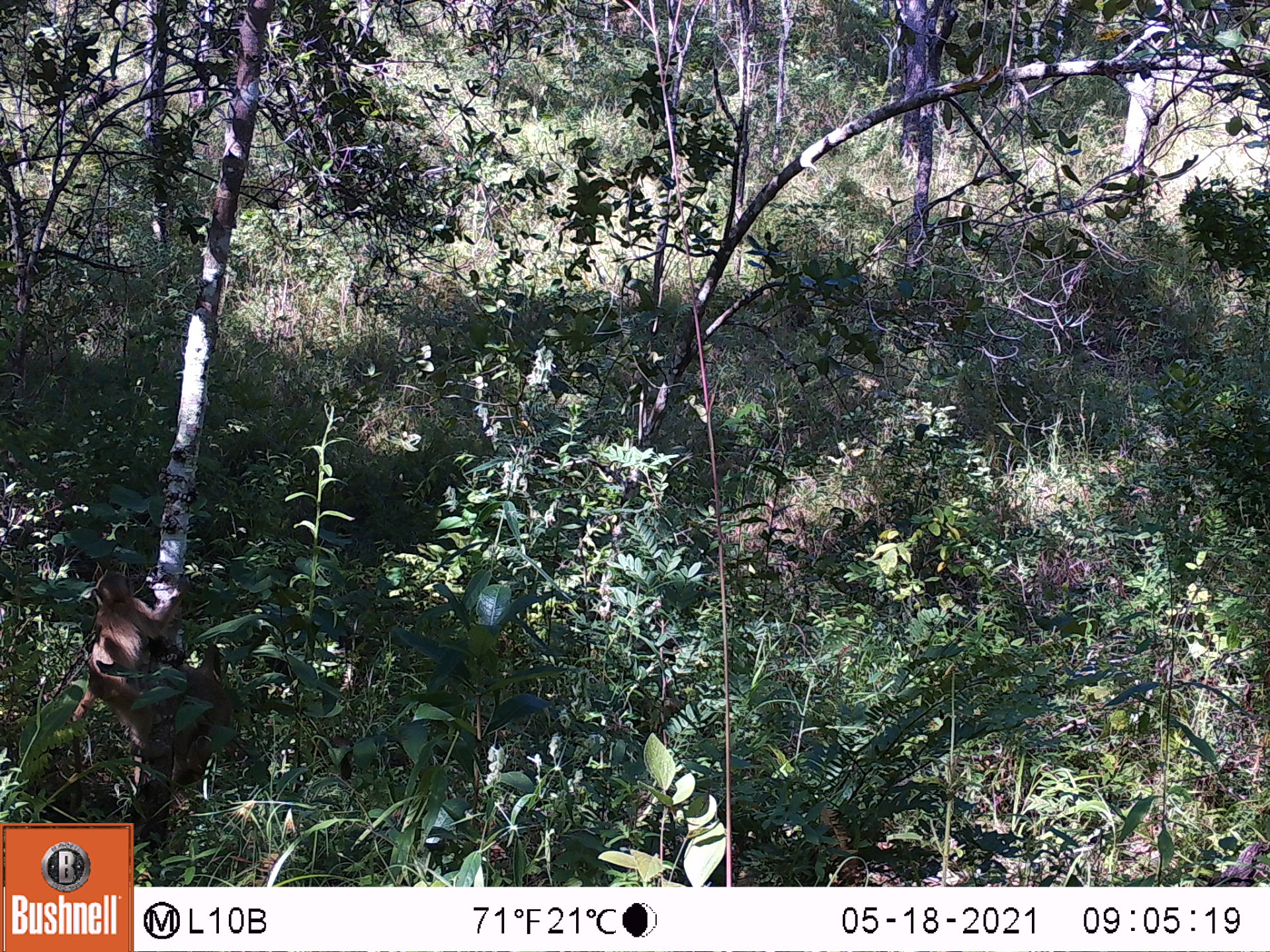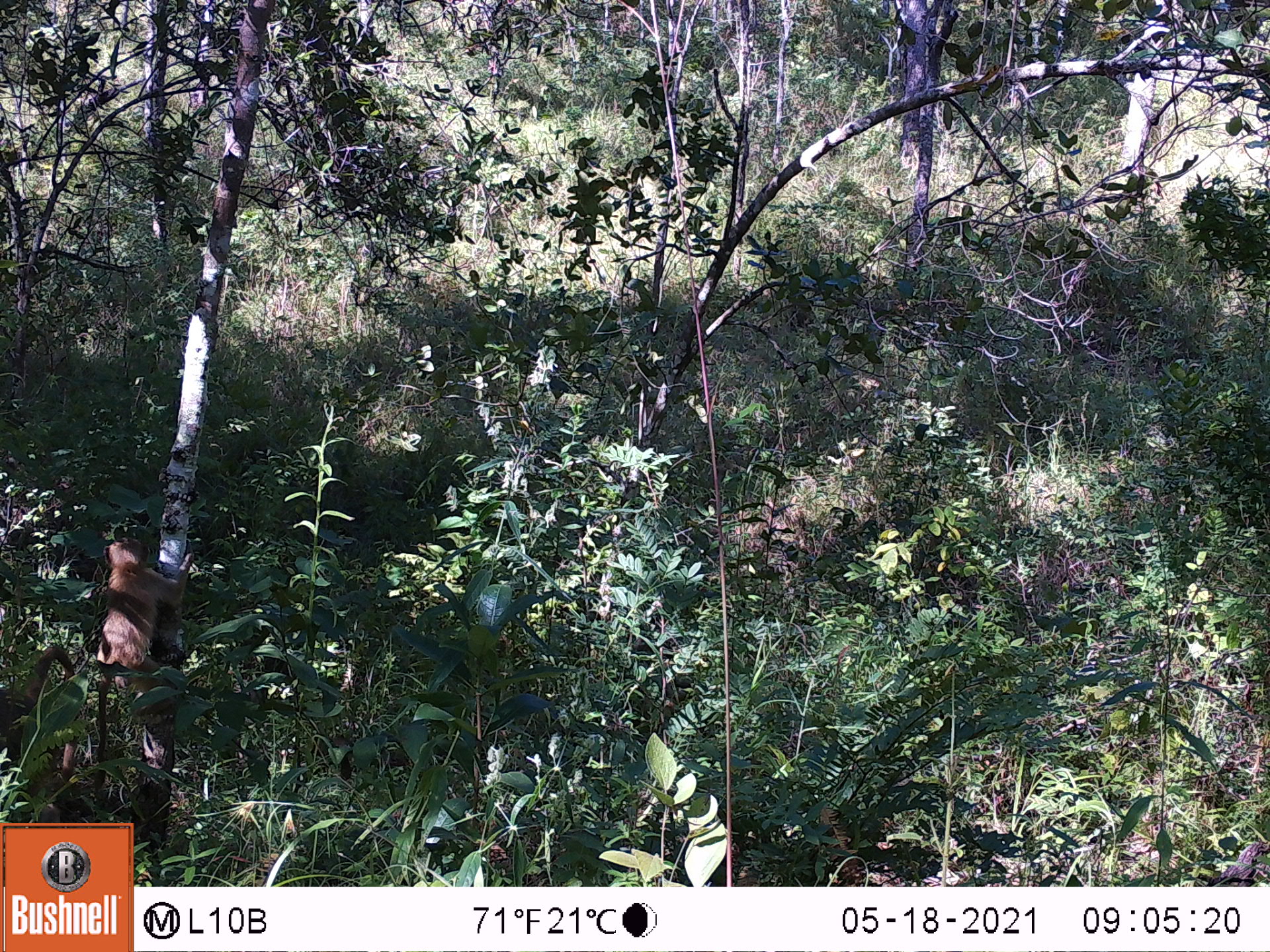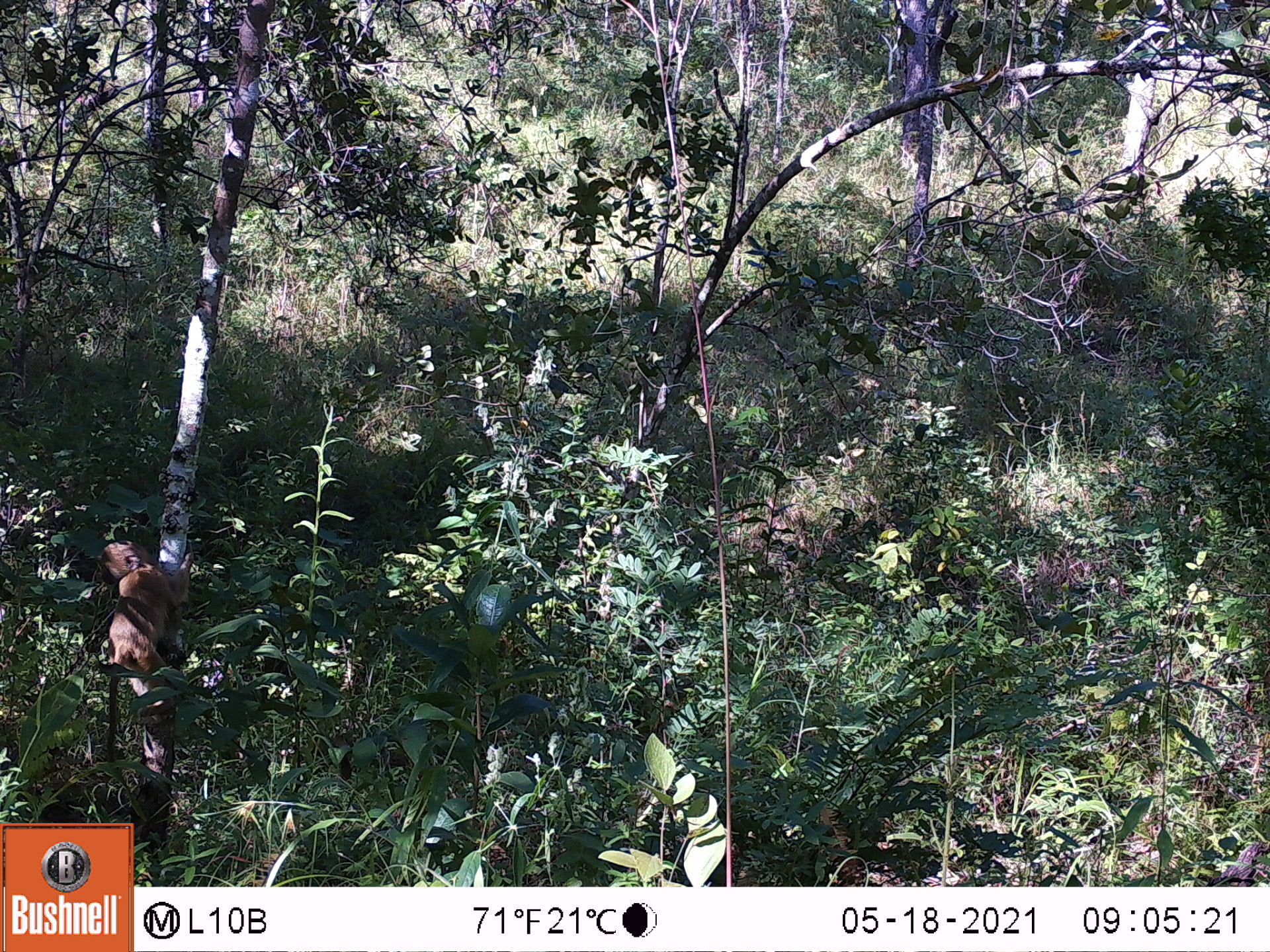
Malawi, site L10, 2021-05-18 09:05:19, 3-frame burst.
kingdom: Animalia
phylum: Chordata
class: Mammalia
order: Primates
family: Cercopithecidae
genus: Papio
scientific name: Papio cynocephalus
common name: yellow baboon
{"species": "yellow baboon (Papio cynocephalus)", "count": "1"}